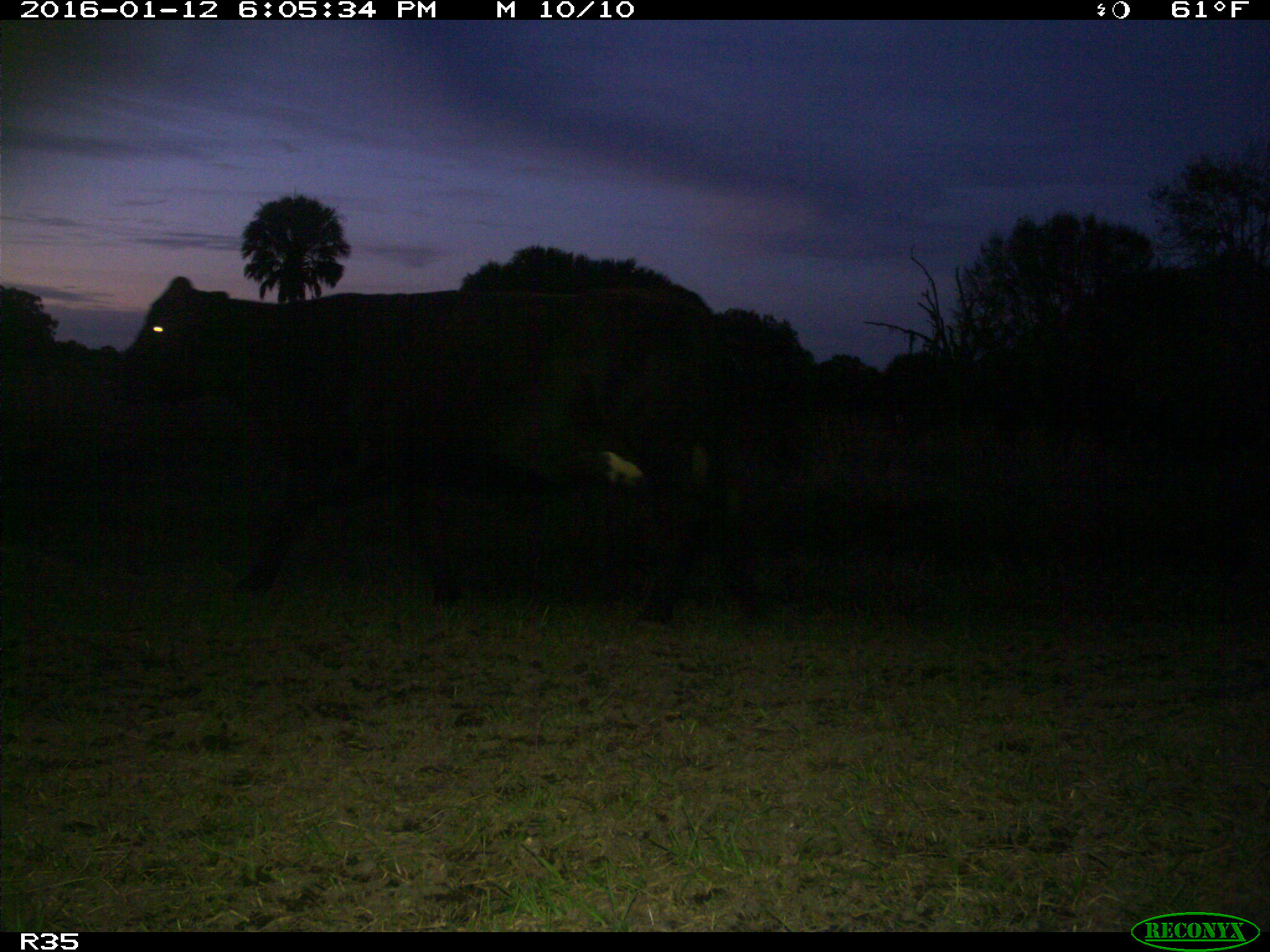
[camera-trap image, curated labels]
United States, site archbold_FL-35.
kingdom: Animalia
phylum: Chordata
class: Mammalia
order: Artiodactyla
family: Bovidae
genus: Bos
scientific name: Bos taurus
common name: domestic cow